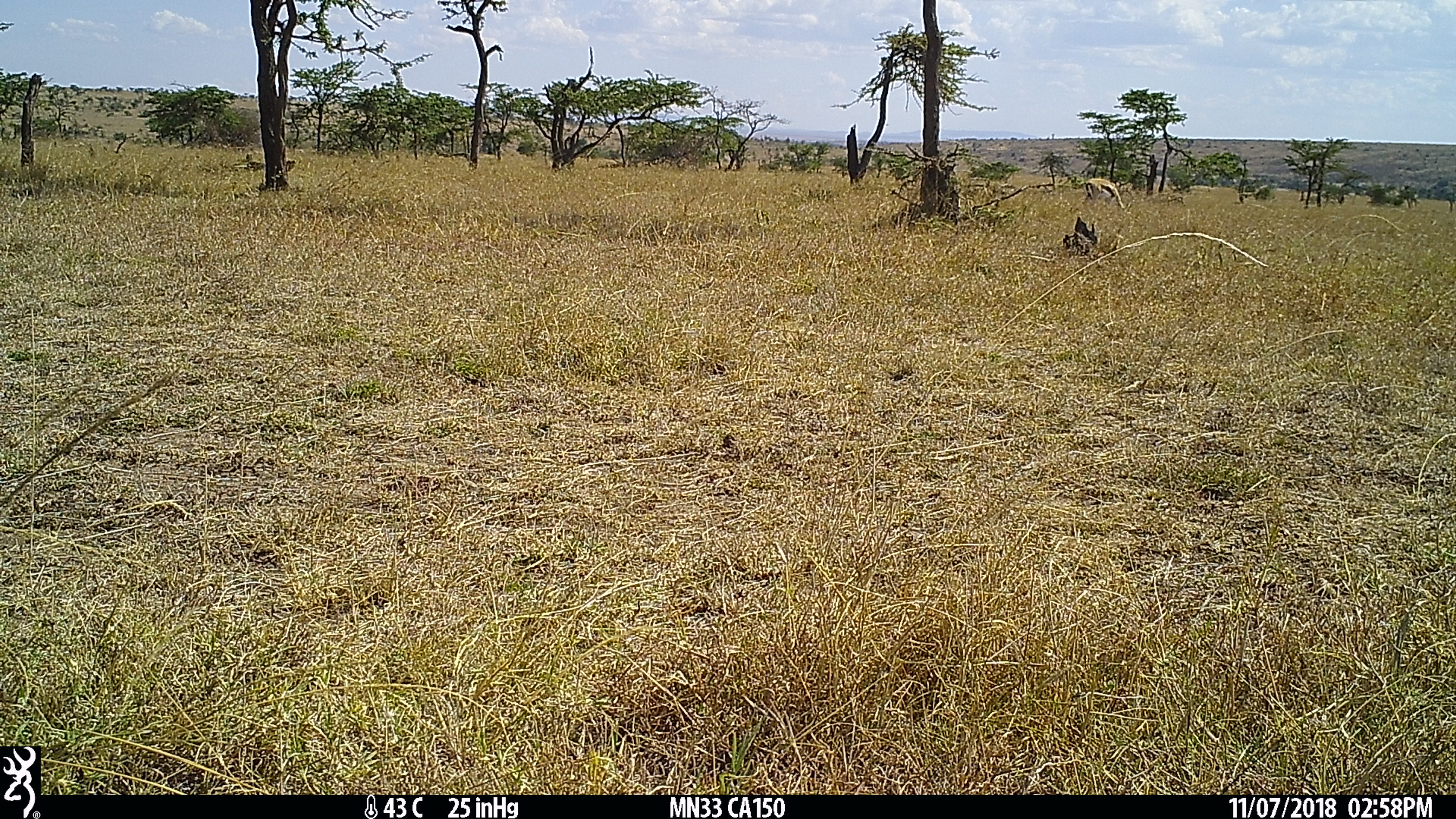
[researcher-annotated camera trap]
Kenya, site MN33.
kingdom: Animalia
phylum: Chordata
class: Mammalia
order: Artiodactyla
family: Bovidae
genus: Eudorcas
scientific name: Eudorcas thomsonii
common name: thomon's gazelle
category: gazelle thomsons